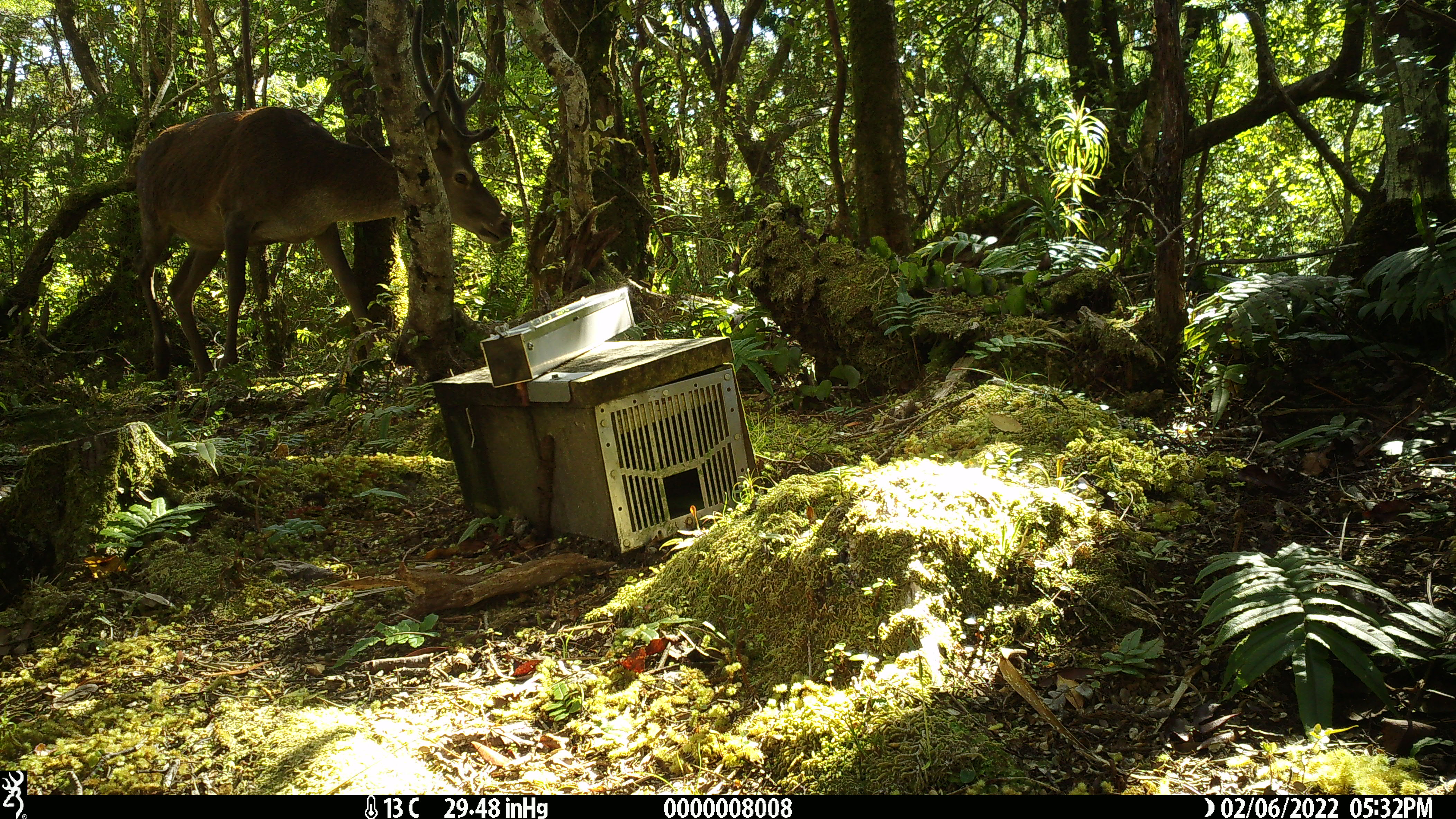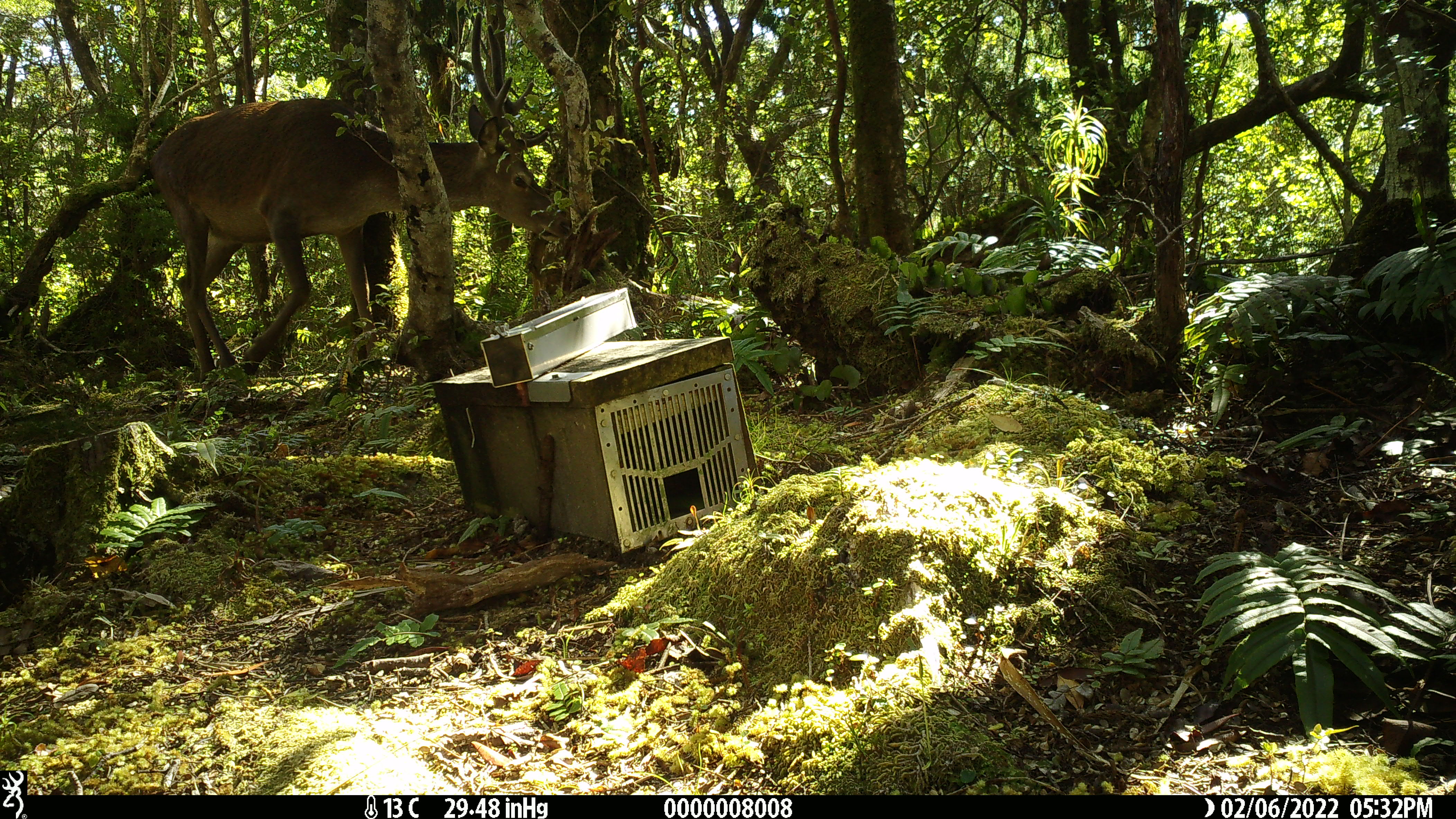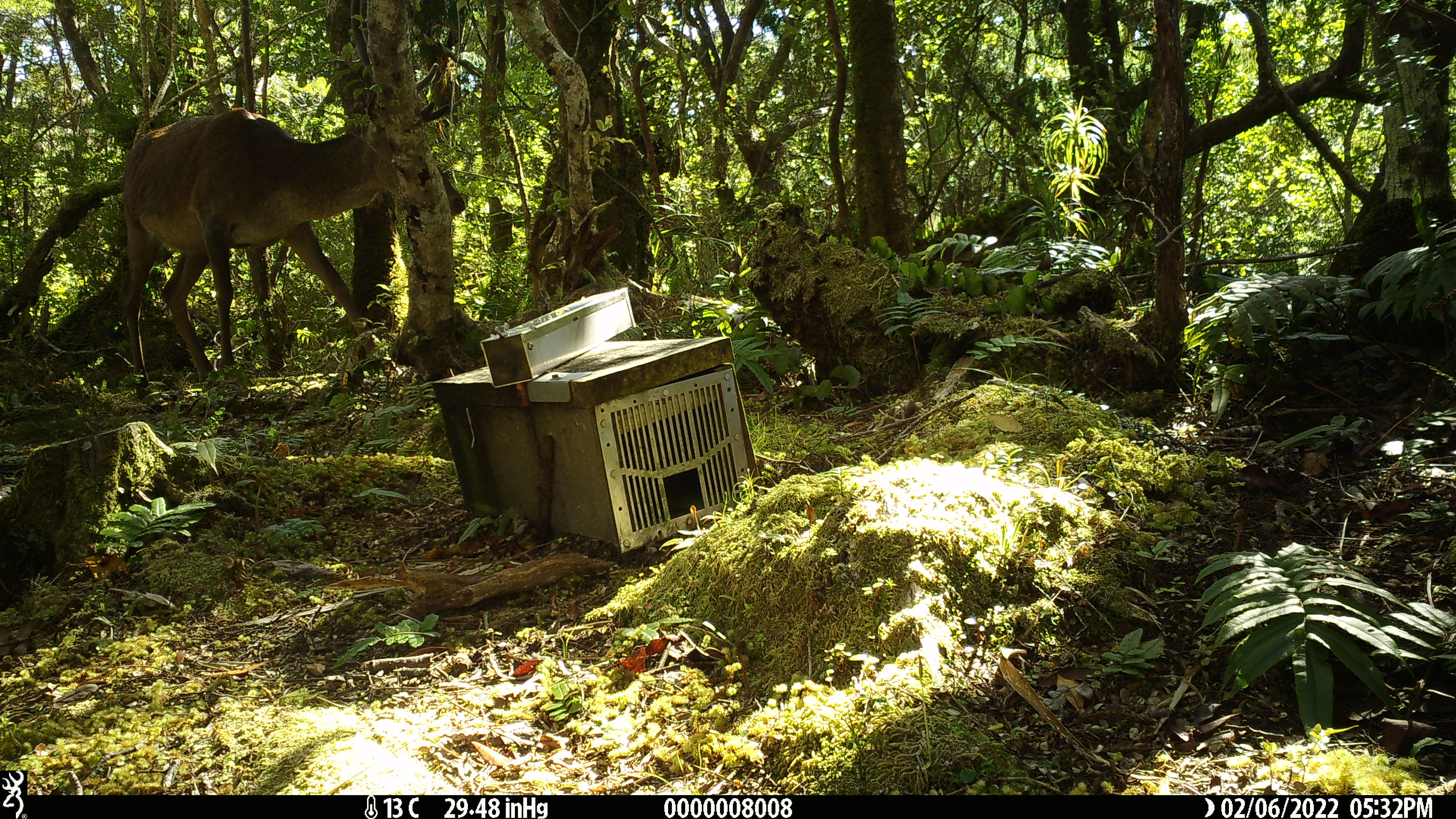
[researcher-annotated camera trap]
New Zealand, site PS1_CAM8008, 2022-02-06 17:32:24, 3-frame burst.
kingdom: Animalia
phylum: Chordata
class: Mammalia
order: Artiodactyla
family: Cervidae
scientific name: Cervidae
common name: deer